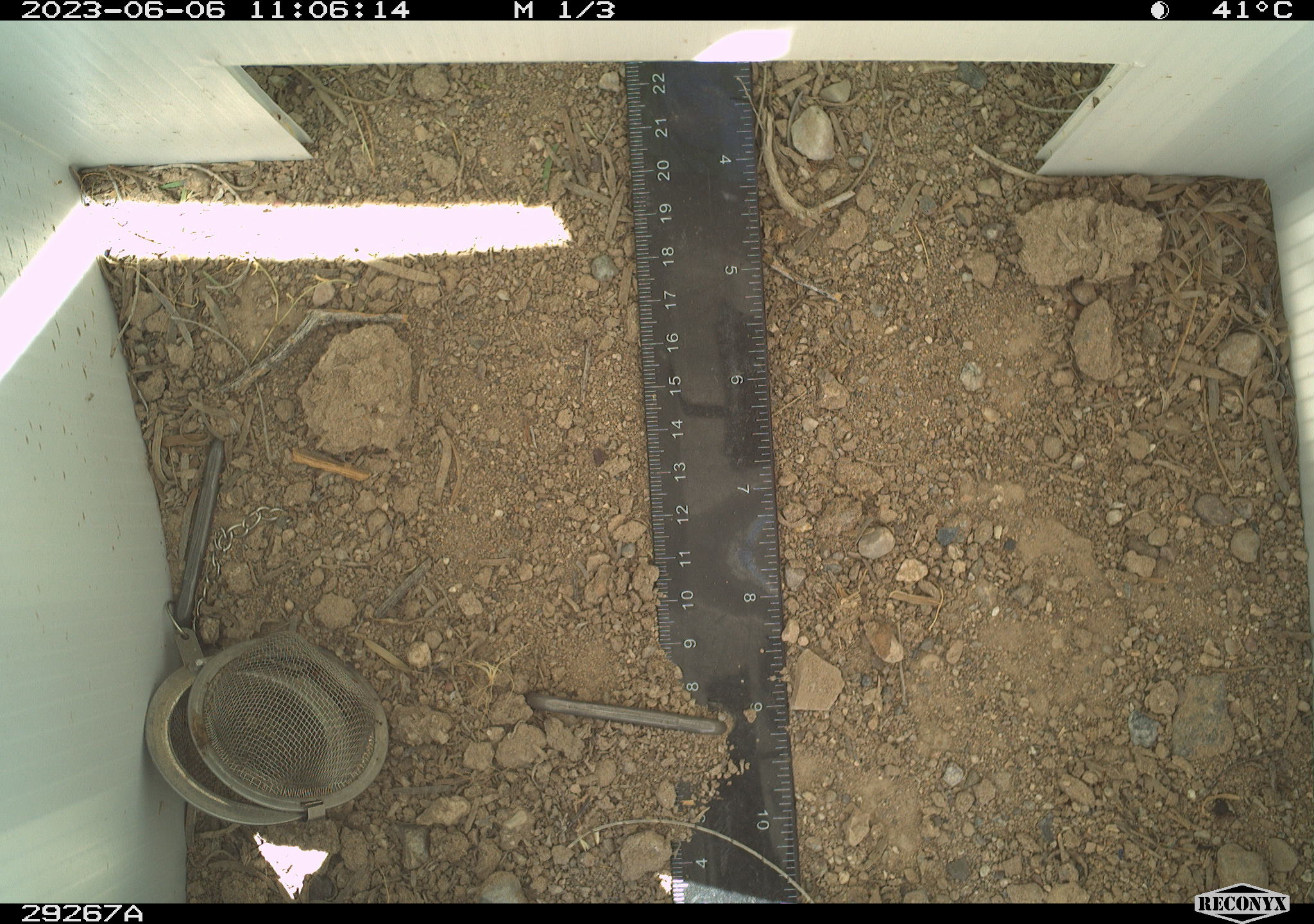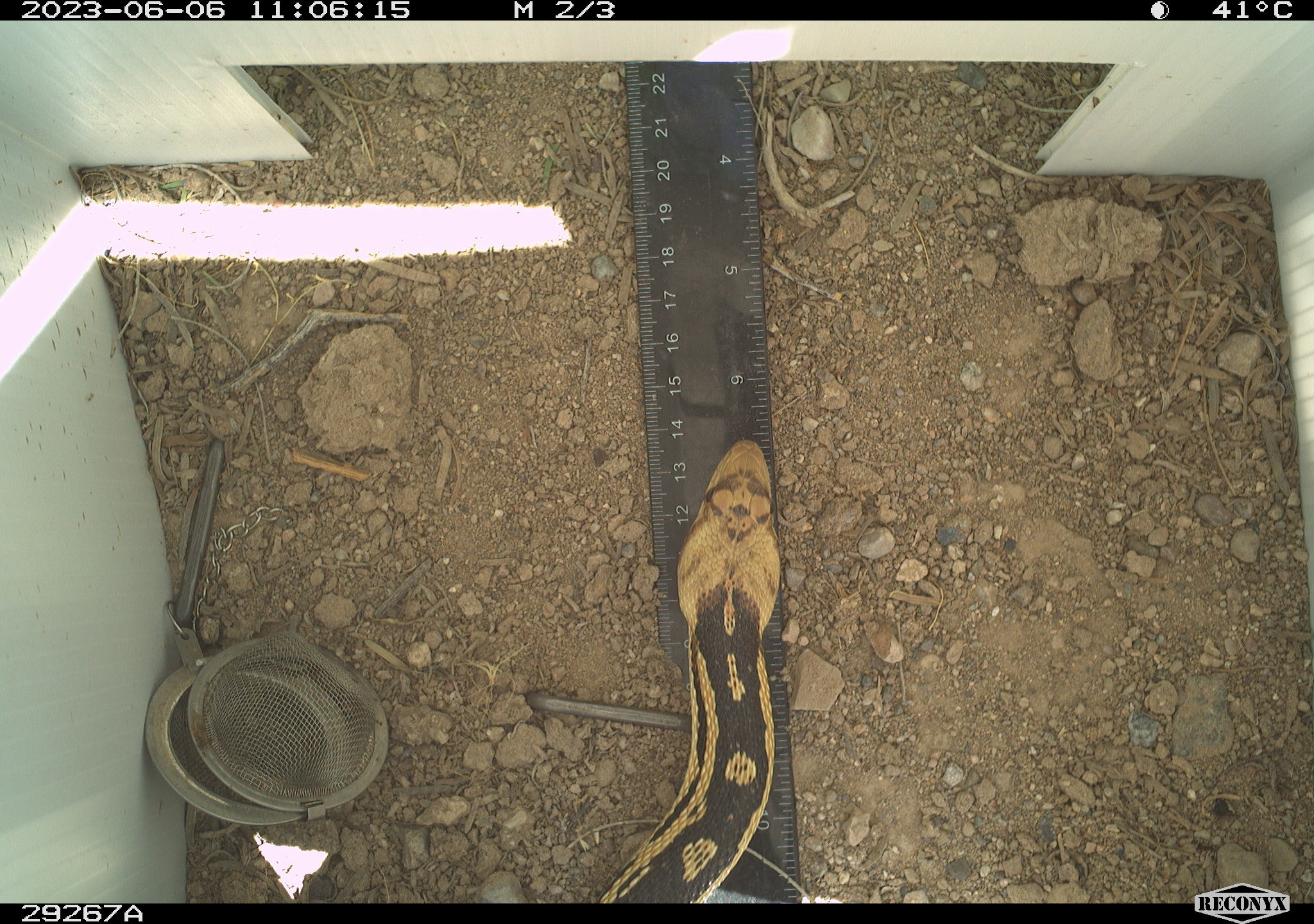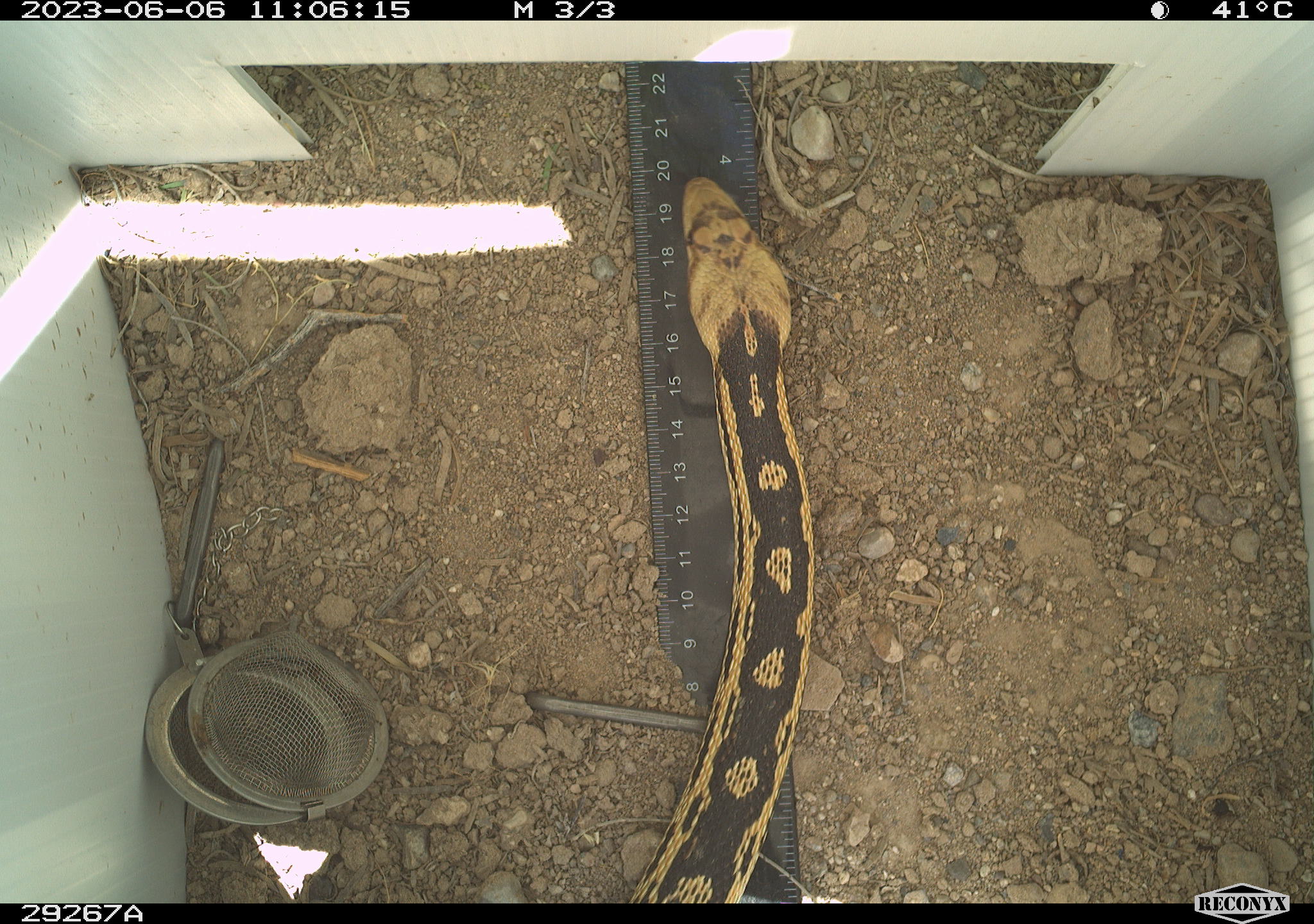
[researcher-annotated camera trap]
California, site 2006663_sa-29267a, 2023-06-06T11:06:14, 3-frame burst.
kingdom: Animalia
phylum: Chordata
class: Reptilia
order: Squamata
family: Colubridae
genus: Pituophis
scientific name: Pituophis catenifer catenifer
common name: pacific gophersnake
Pacific gophersnake (Pituophis catenifer catenifer).